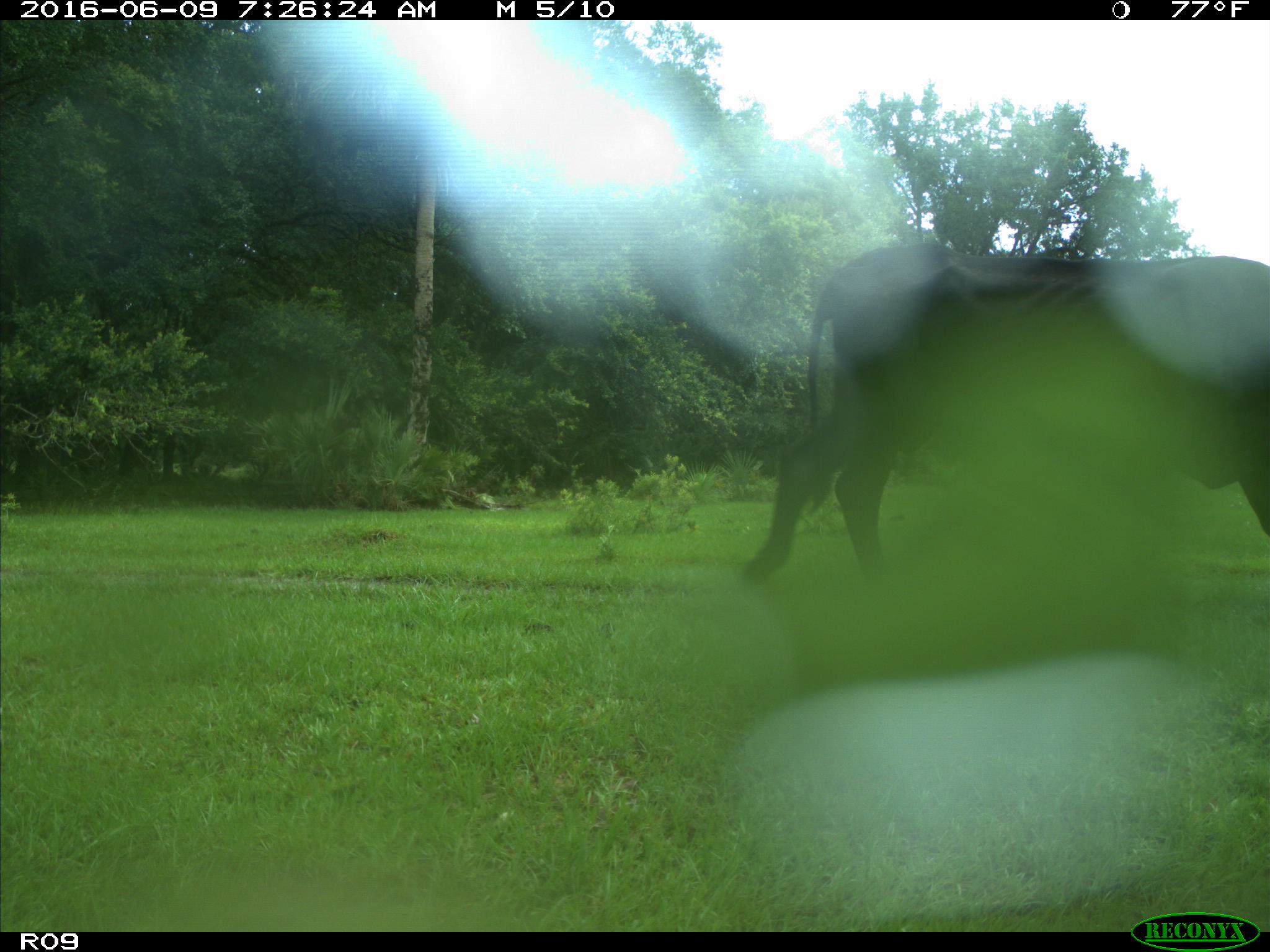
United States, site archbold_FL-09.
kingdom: Animalia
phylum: Chordata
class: Mammalia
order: Artiodactyla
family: Bovidae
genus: Bos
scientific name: Bos taurus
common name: domestic cow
Bos taurus (domestic cow).